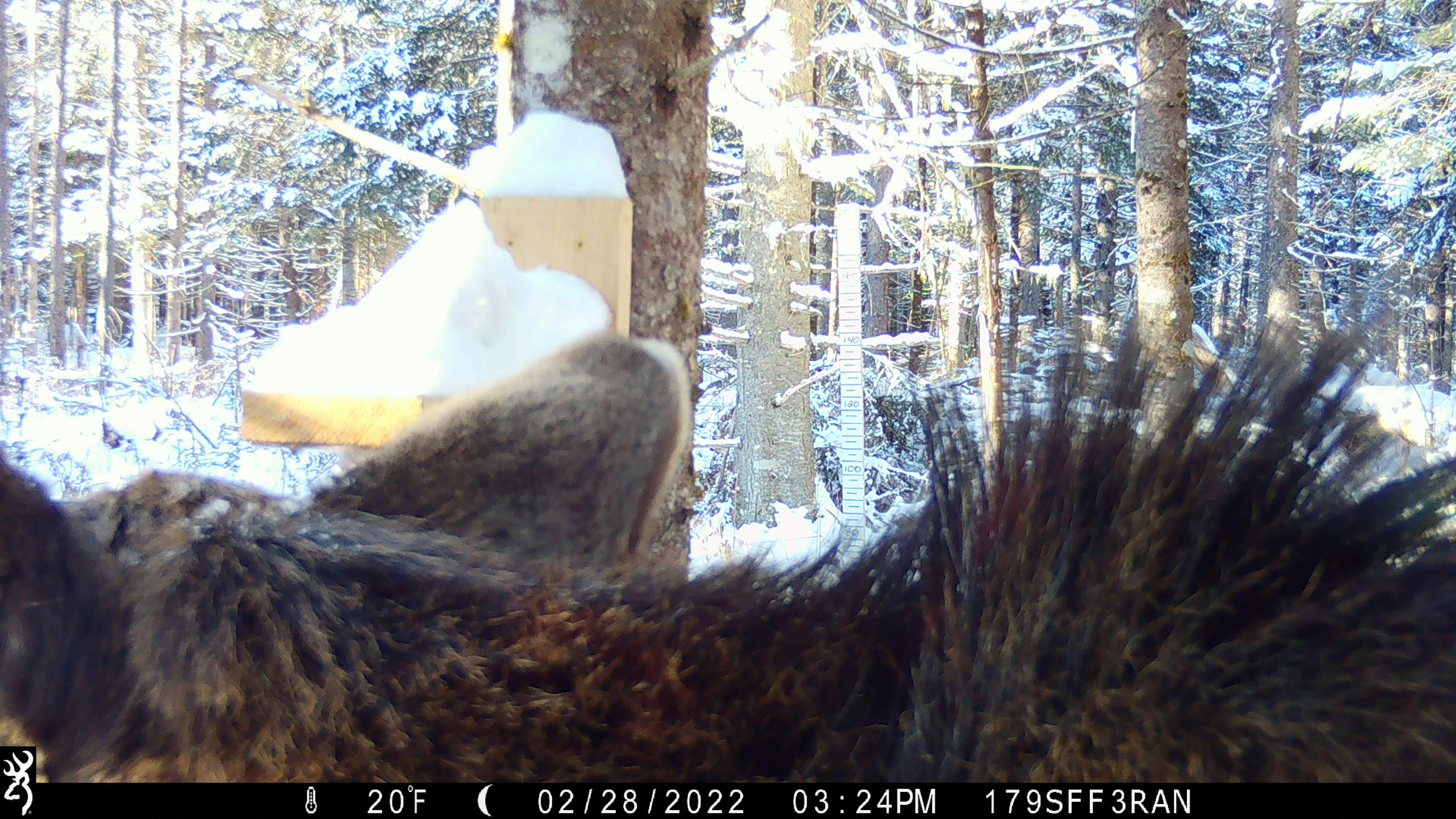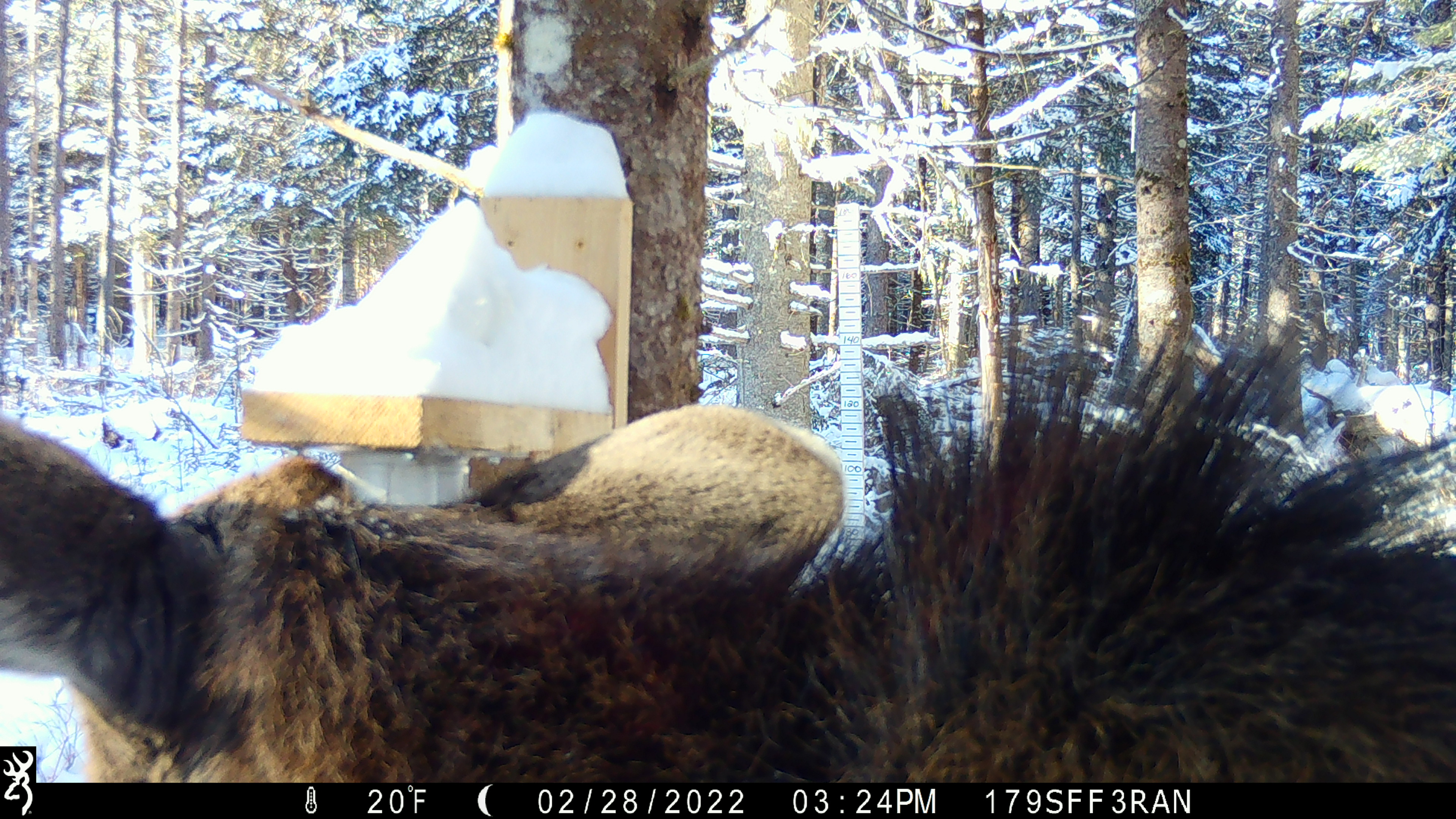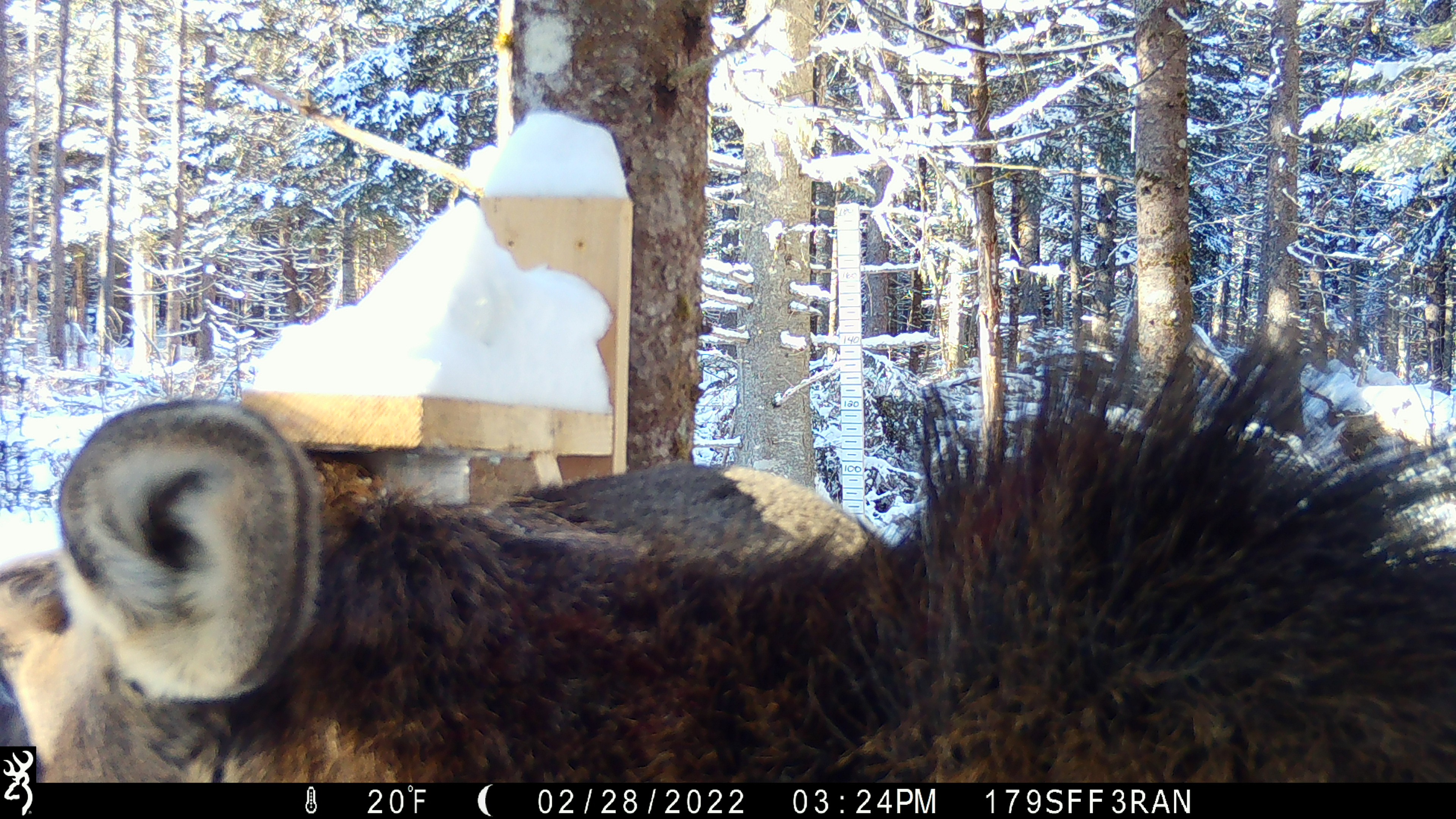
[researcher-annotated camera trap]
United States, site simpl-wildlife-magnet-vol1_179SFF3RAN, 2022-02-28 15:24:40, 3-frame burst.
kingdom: Animalia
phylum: Chordata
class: Mammalia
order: Artiodactyla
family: Cervidae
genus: Alces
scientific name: Alces alces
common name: moose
Moose (Alces alces).